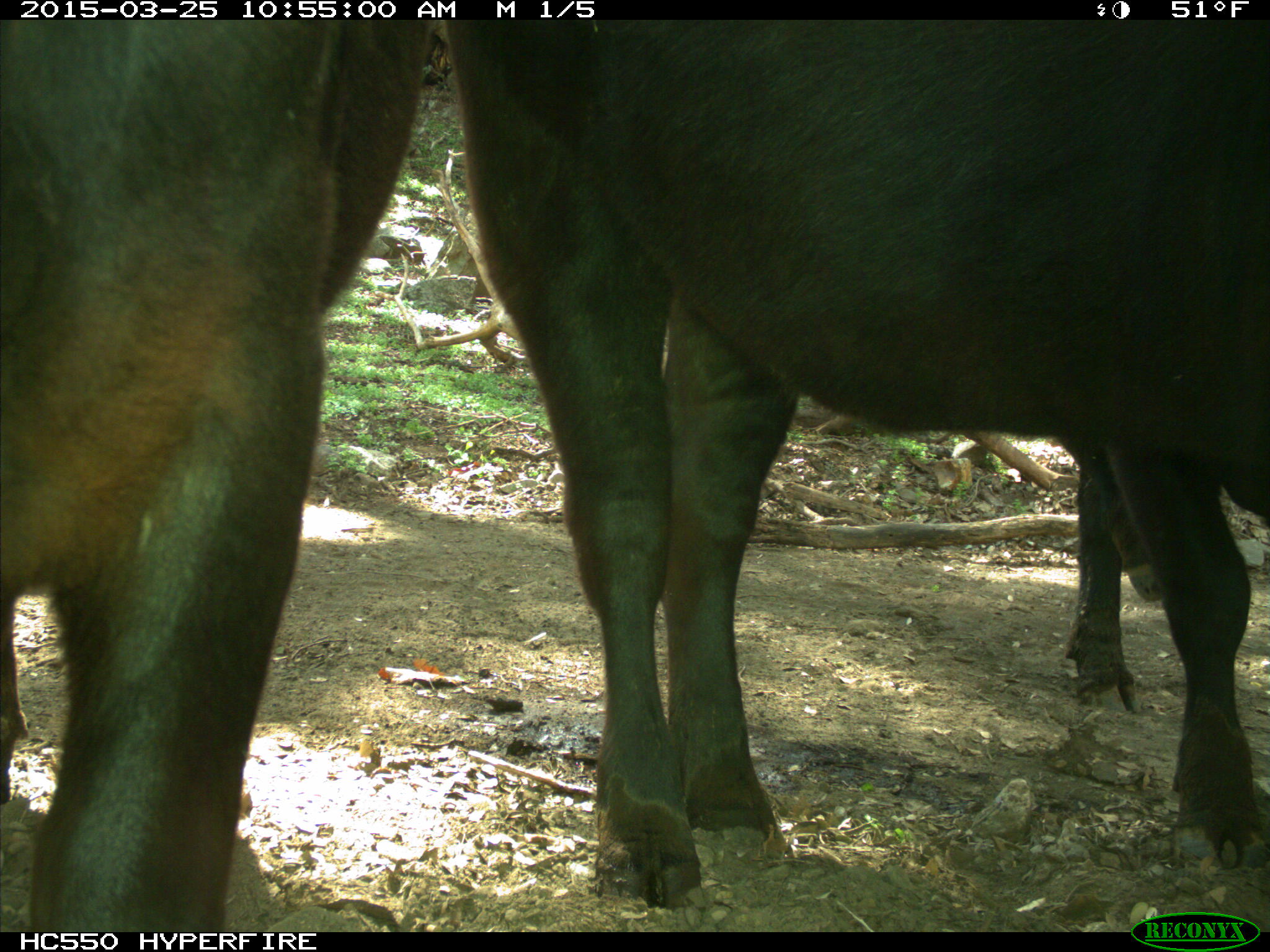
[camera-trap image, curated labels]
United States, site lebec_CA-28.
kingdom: Animalia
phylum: Chordata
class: Mammalia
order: Artiodactyla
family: Bovidae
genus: Bos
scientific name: Bos taurus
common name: domestic cow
Bos taurus (domestic cow).